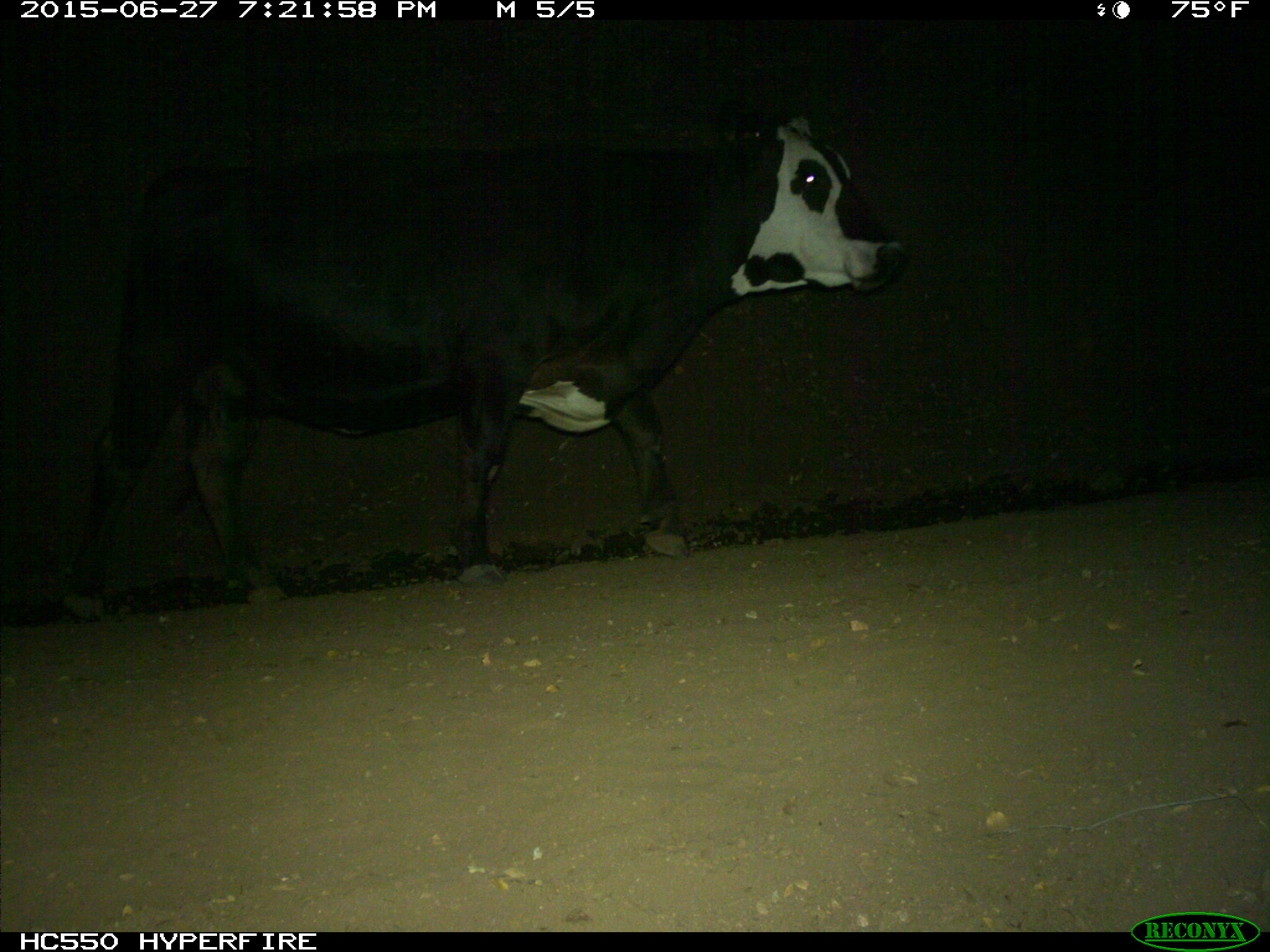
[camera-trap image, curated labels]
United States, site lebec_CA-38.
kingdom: Animalia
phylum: Chordata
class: Mammalia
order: Artiodactyla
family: Bovidae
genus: Bos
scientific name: Bos taurus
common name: domestic cow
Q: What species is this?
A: Bos taurus (domestic cow).